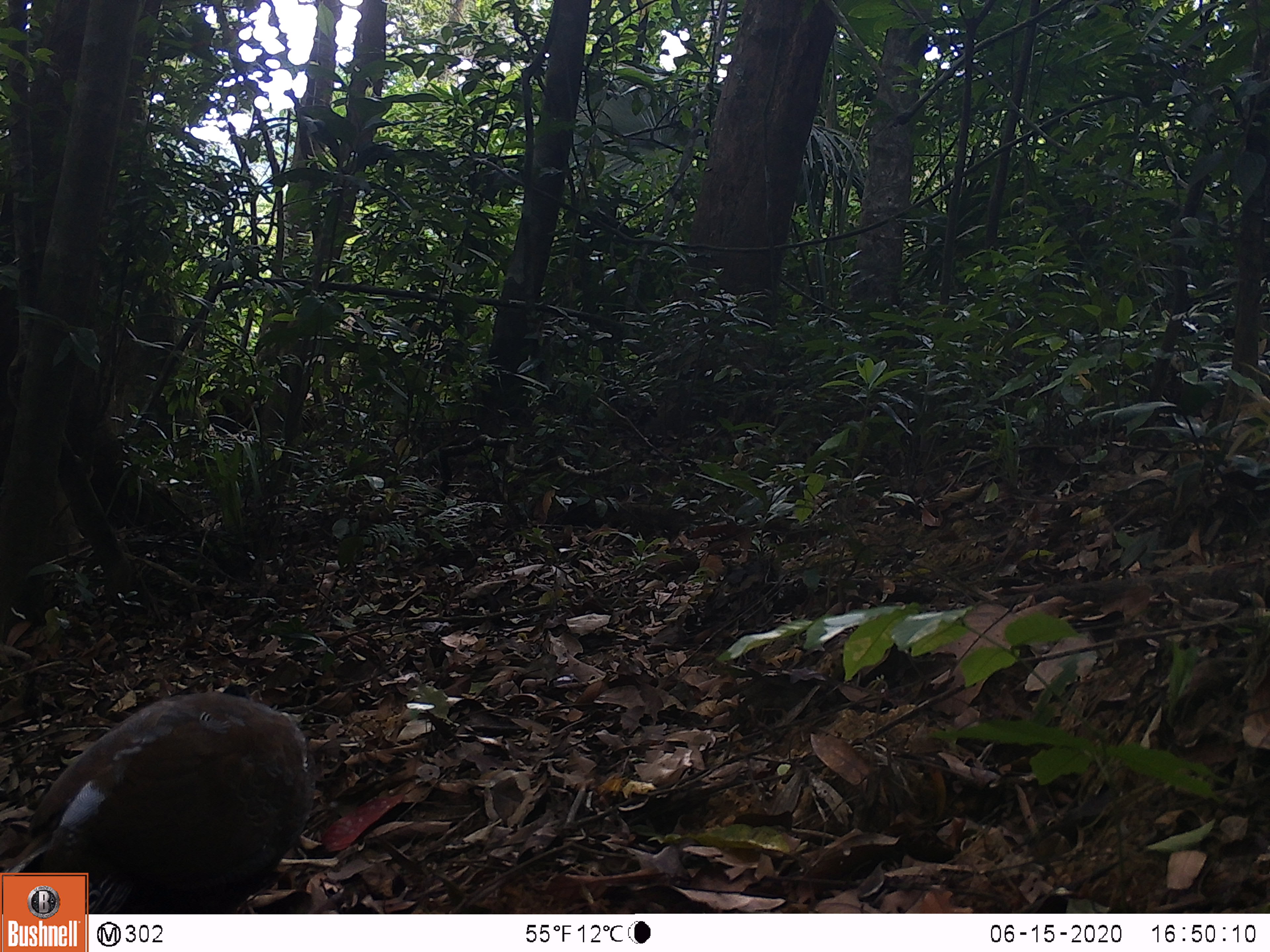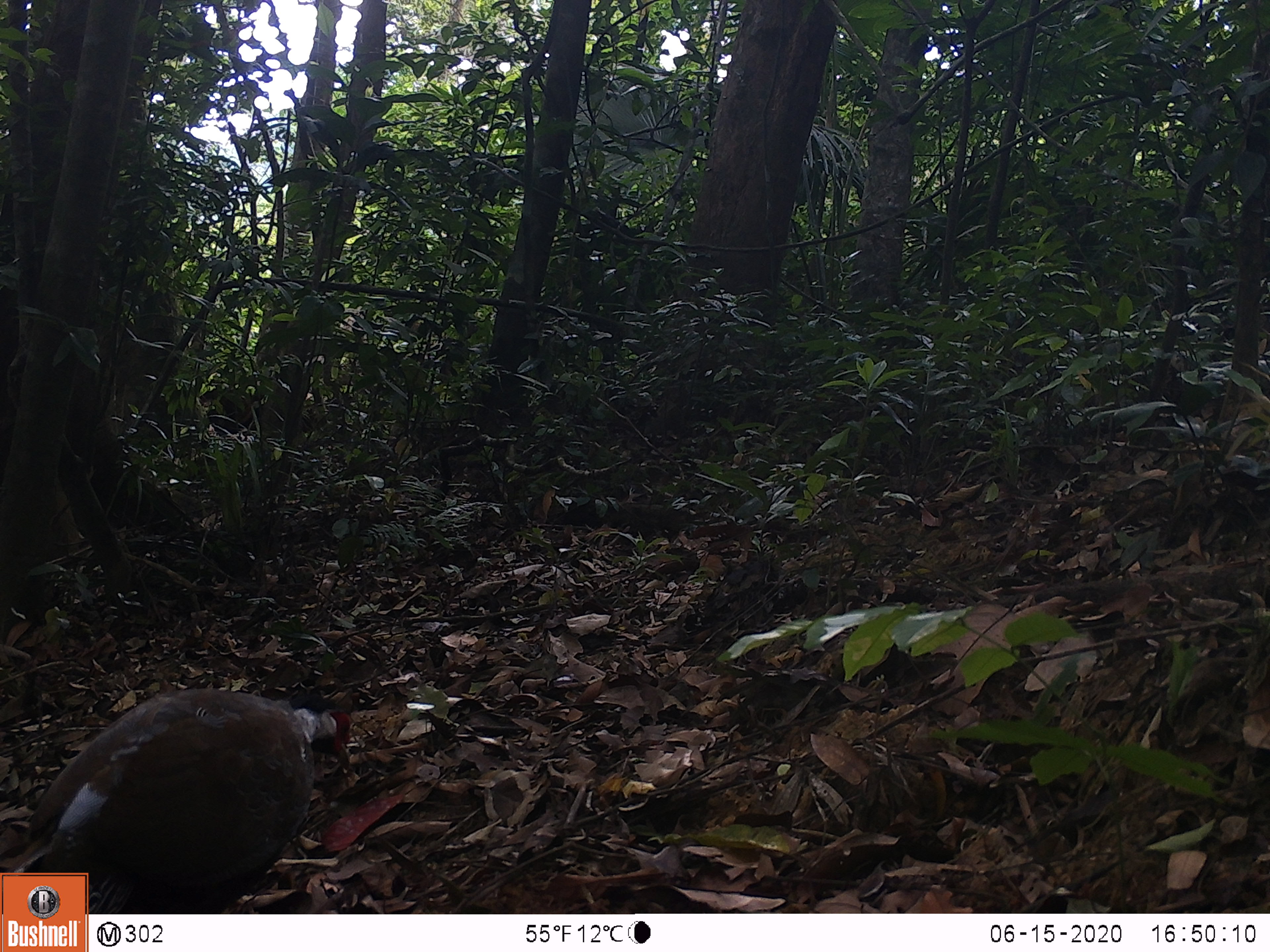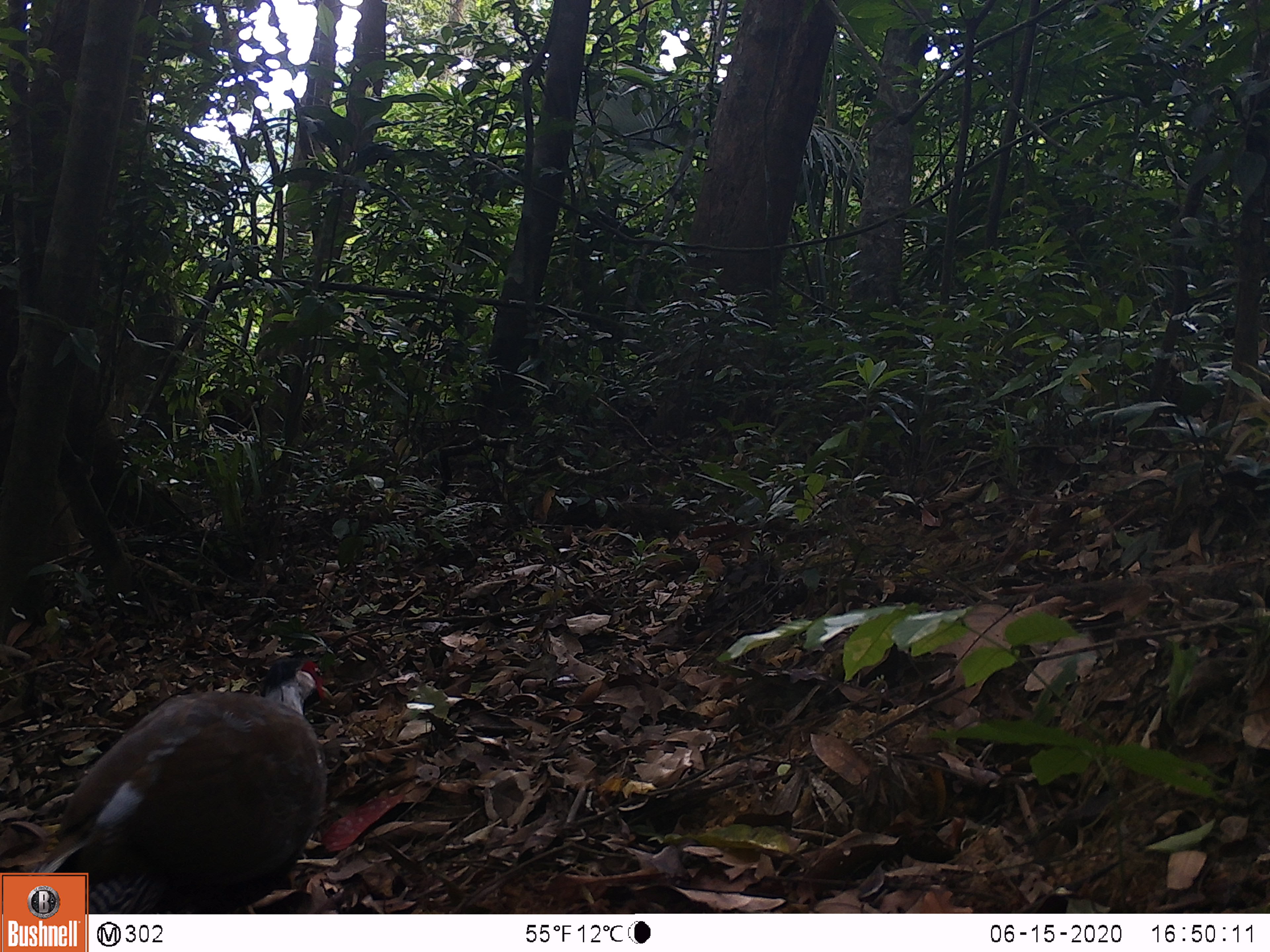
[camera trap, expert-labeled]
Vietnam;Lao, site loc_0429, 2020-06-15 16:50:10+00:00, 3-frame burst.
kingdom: Animalia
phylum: Chordata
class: Aves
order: Galliformes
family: Phasianidae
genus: Lophura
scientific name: Lophura nycthemera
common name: silver pheasant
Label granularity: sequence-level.